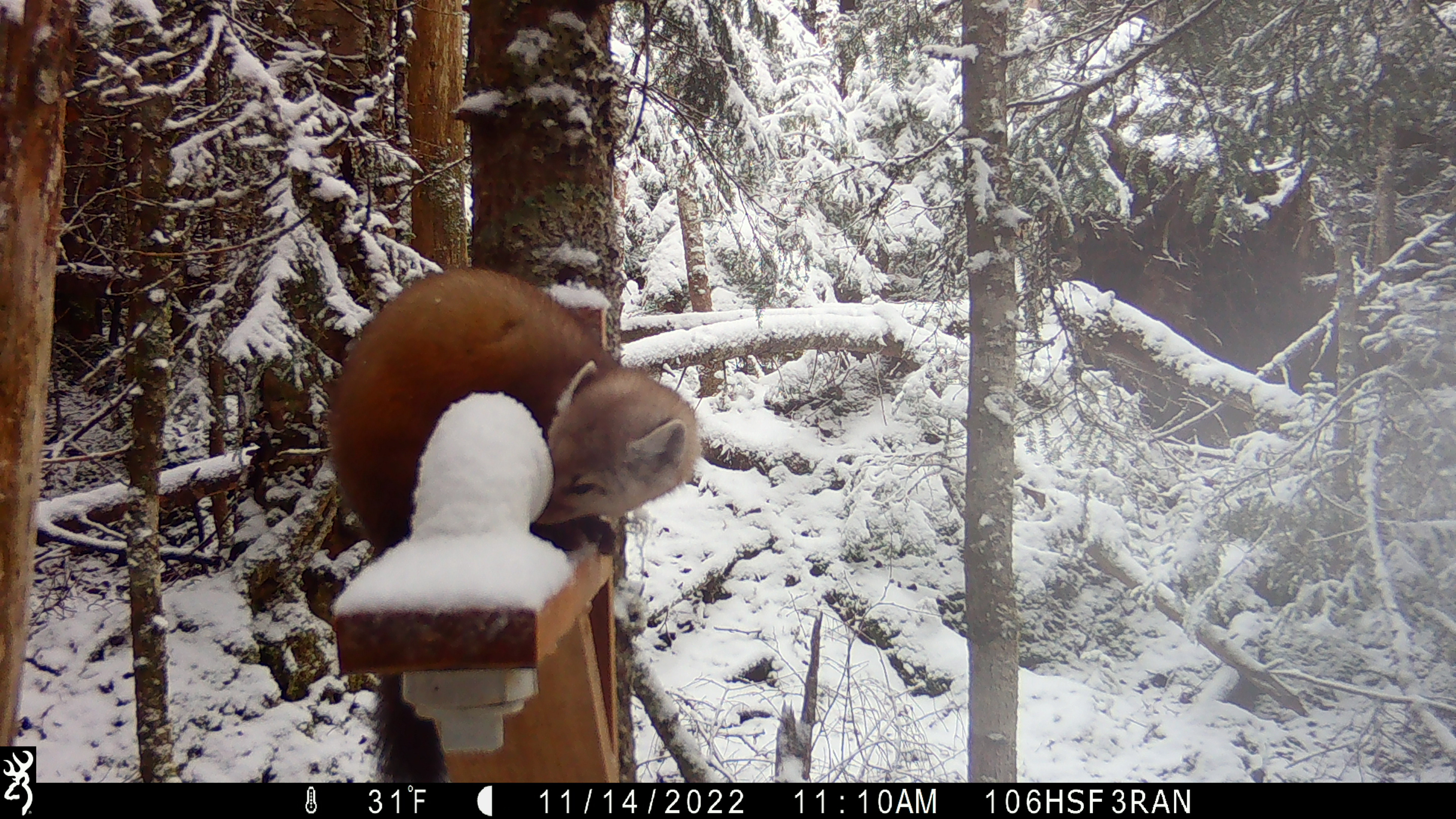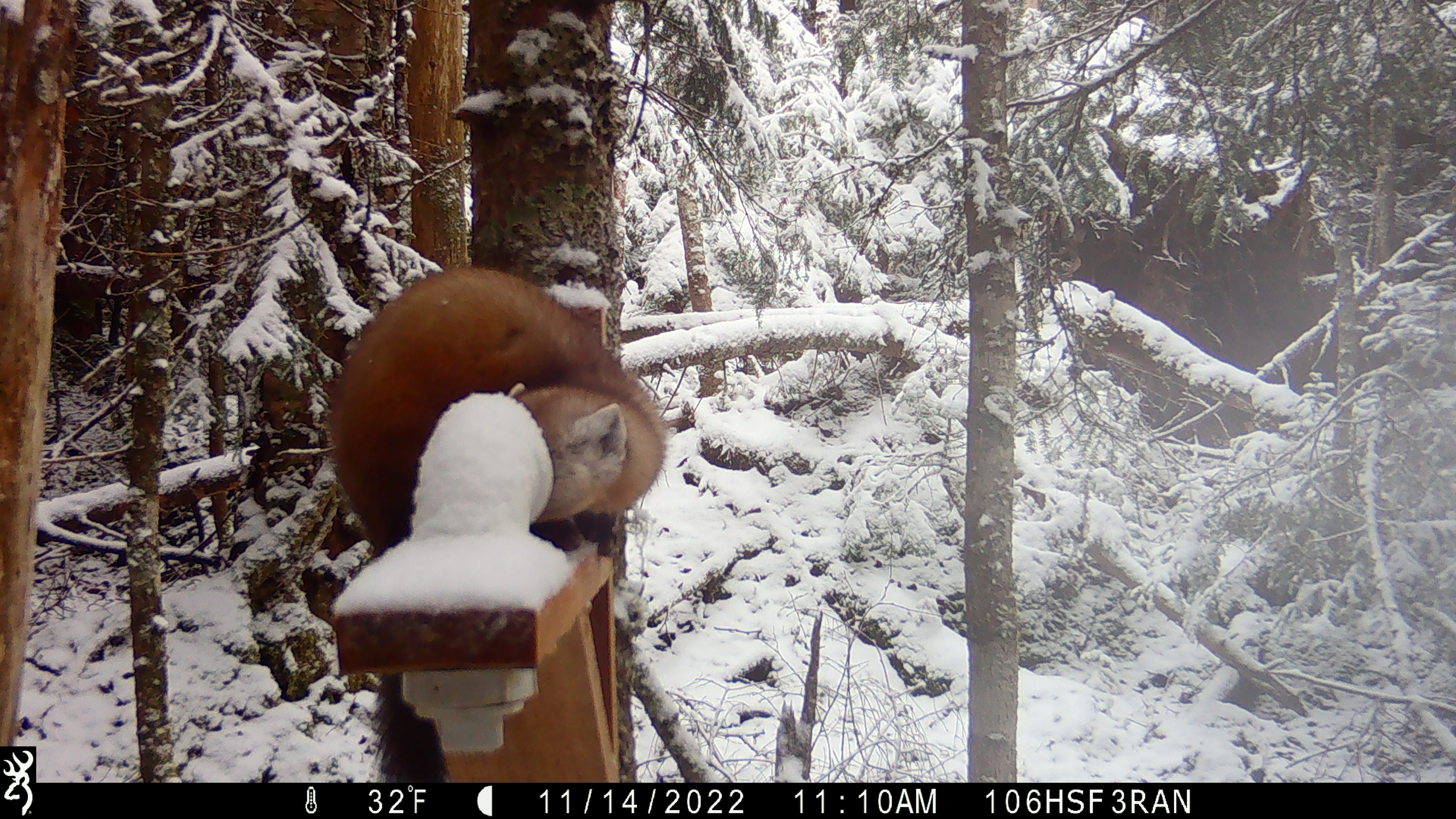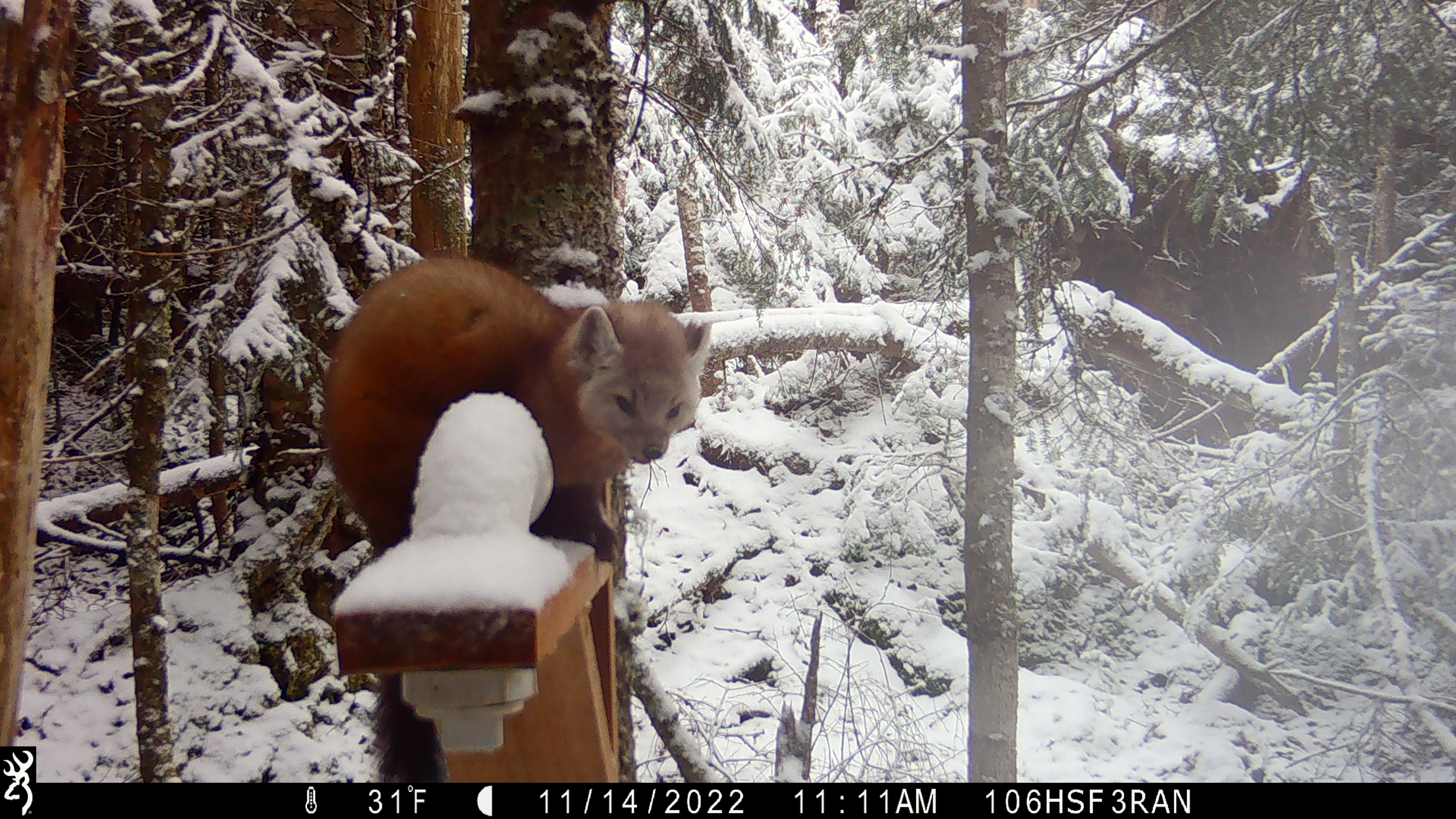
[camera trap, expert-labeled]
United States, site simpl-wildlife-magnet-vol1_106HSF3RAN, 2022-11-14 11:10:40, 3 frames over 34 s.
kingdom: Animalia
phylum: Chordata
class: Mammalia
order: Carnivora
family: Mustelidae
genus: Martes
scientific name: Martes americana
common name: american marten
American marten (Martes americana).